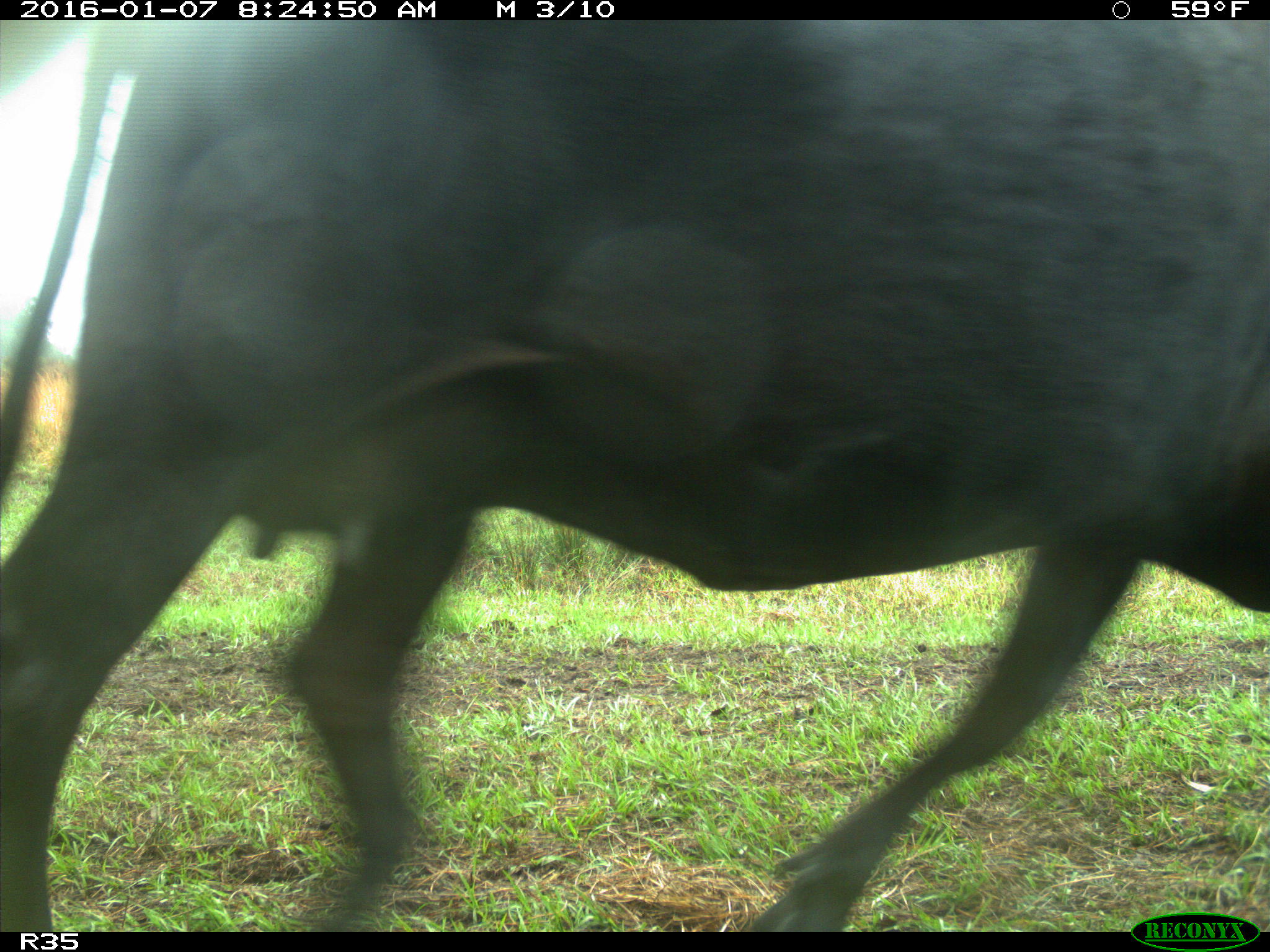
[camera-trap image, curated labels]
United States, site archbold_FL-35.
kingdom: Animalia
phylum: Chordata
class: Mammalia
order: Artiodactyla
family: Bovidae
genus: Bos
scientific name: Bos taurus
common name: domestic cow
Bos taurus (domestic cow).